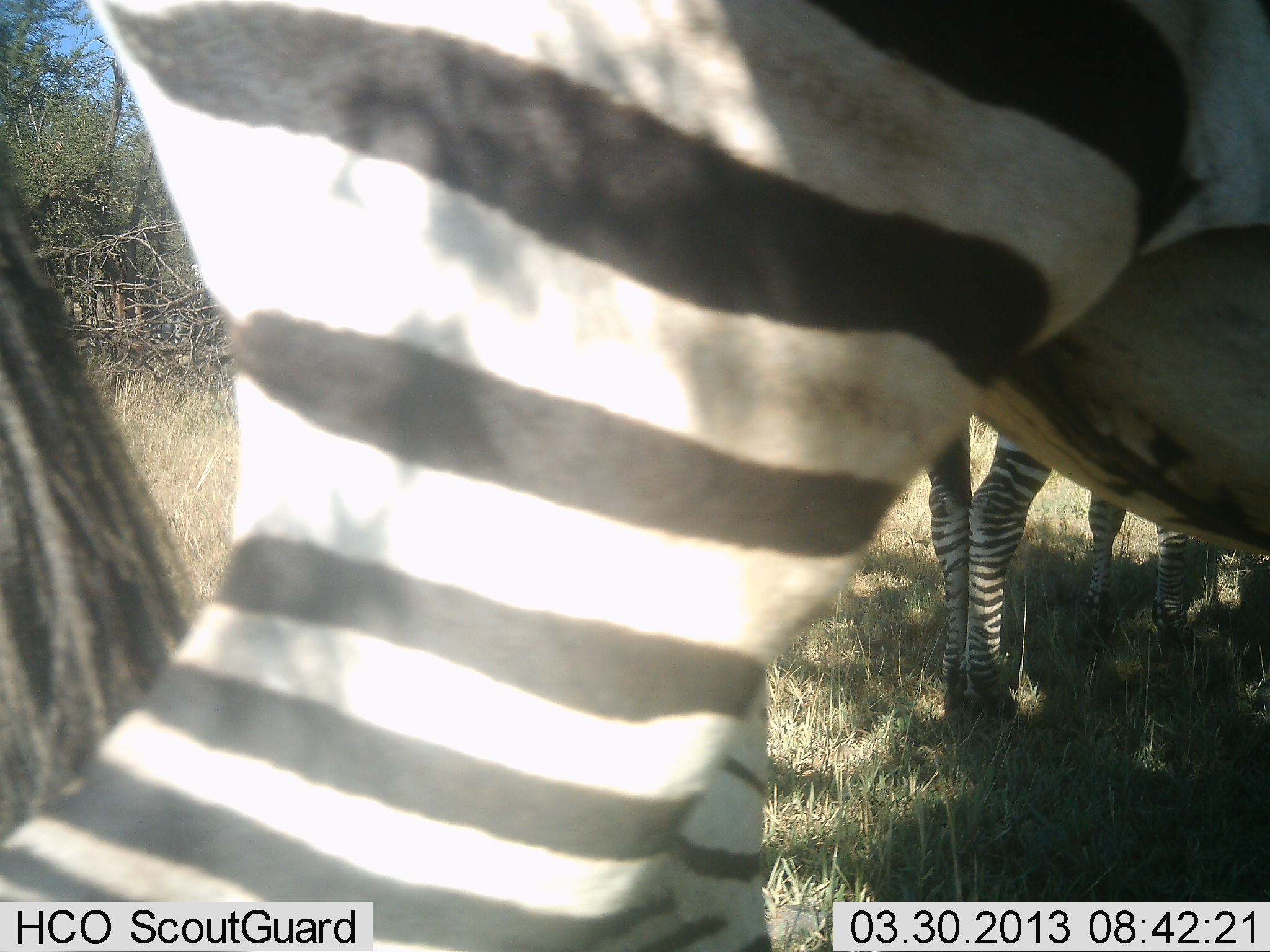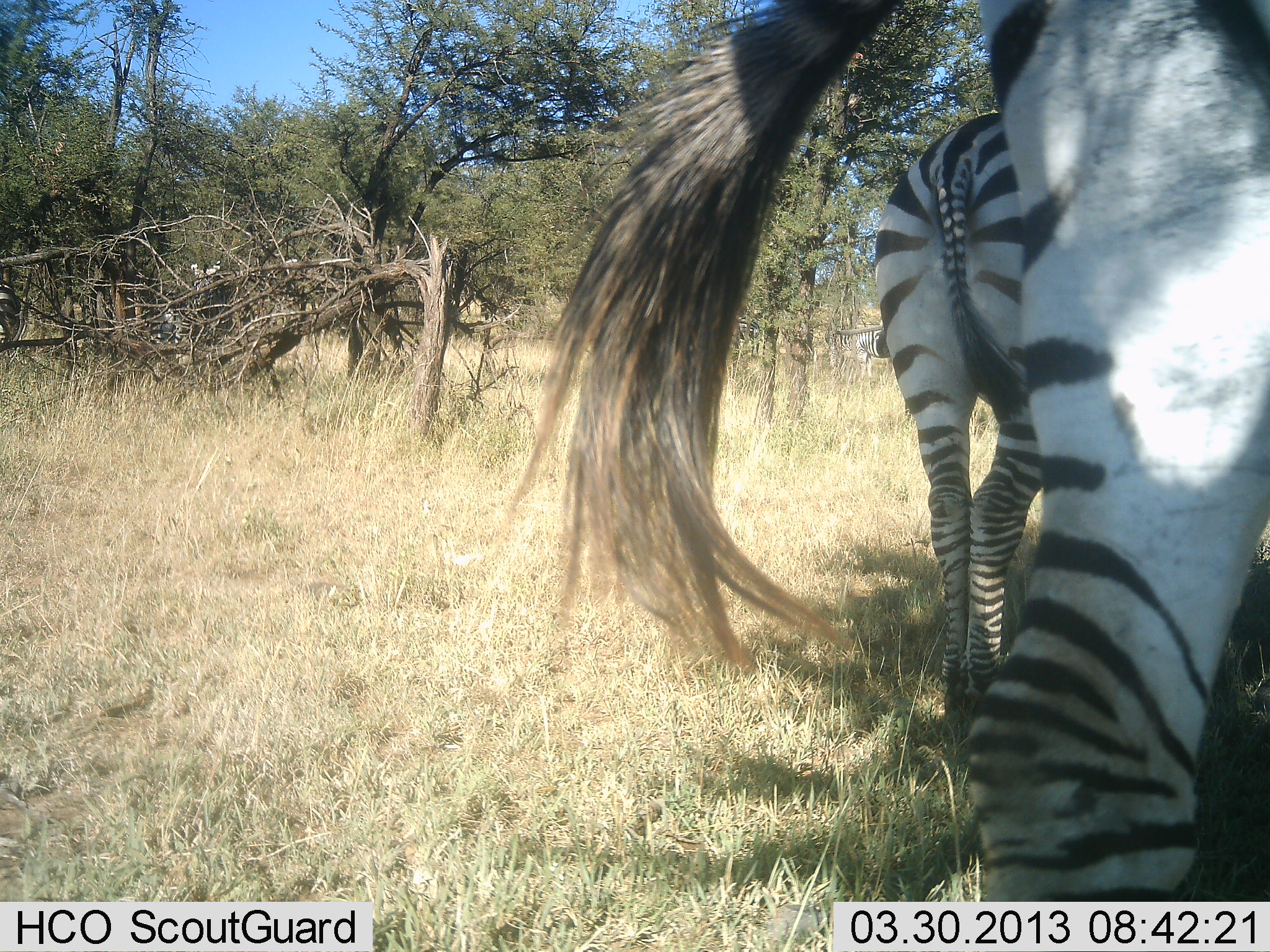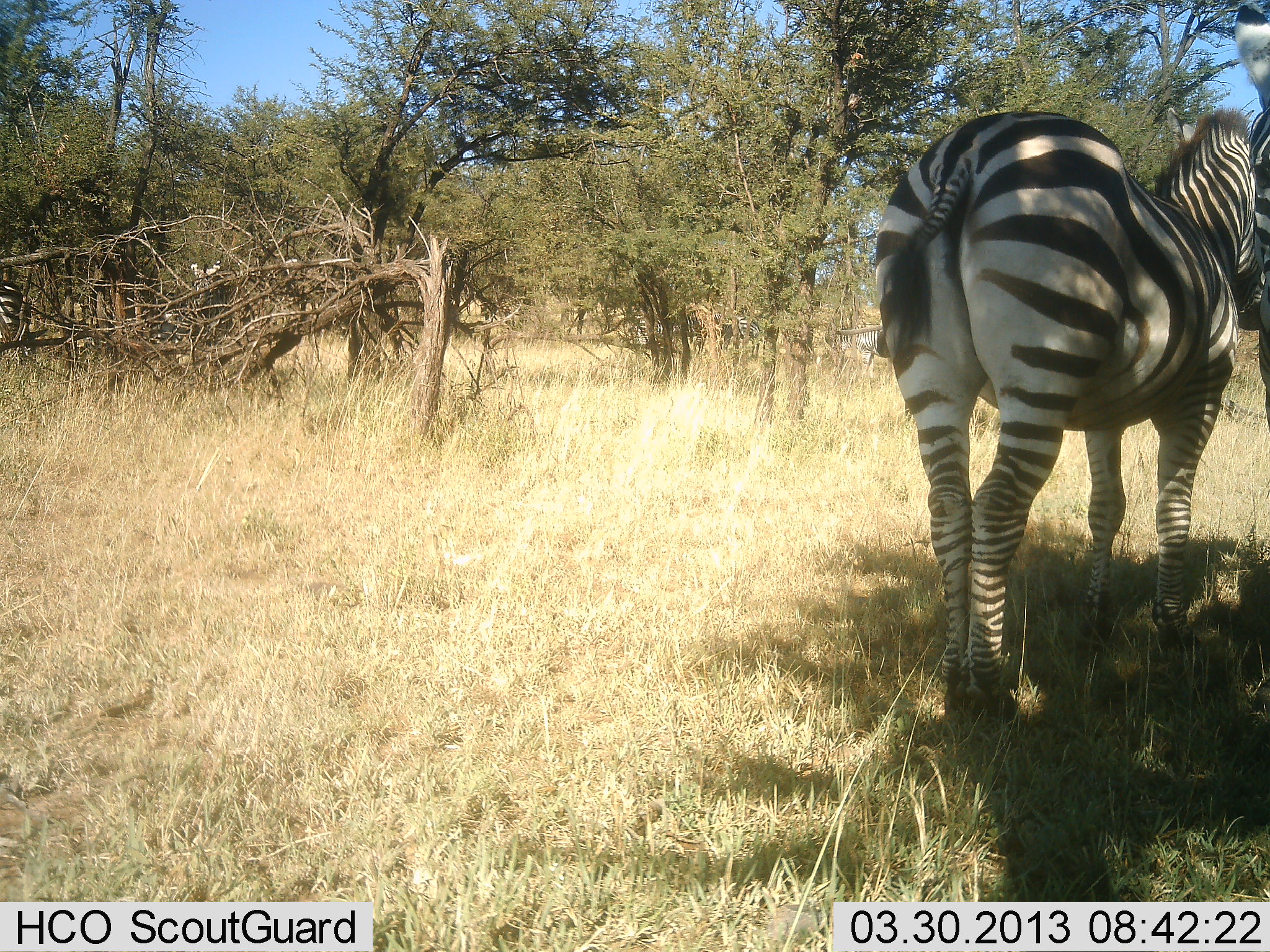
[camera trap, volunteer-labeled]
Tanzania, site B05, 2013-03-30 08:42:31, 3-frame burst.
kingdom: Animalia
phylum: Chordata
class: Mammalia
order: Perissodactyla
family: Equidae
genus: Equus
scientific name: Equus quagga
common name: plains zebra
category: zebra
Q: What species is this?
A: Zebra (plains zebra) (Equus quagga).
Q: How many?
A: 2.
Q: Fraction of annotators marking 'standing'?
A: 67%.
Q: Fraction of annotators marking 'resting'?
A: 8%.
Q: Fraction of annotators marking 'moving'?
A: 72%.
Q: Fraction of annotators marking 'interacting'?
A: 0%.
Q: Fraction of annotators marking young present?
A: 0%.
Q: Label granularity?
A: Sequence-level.